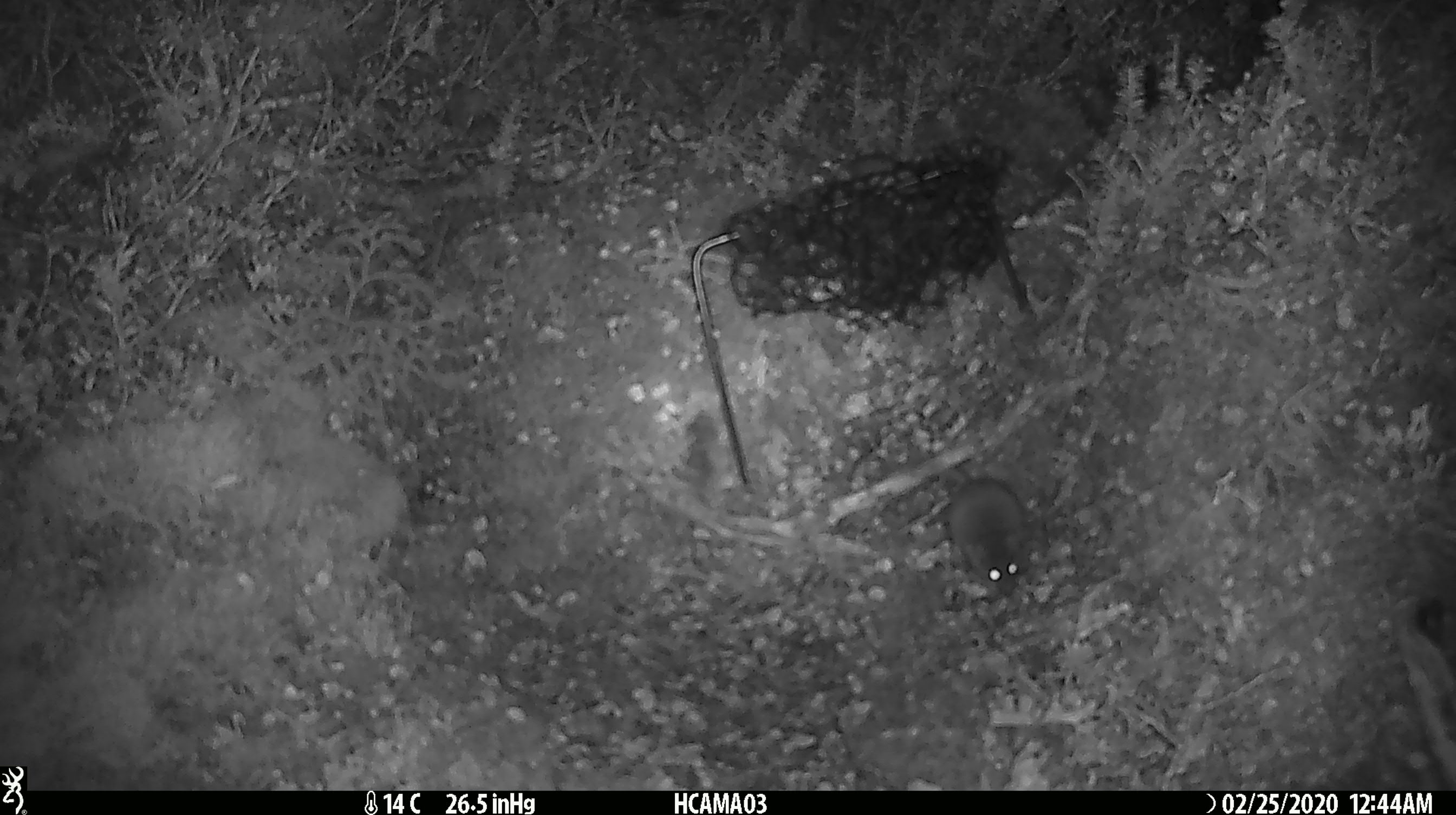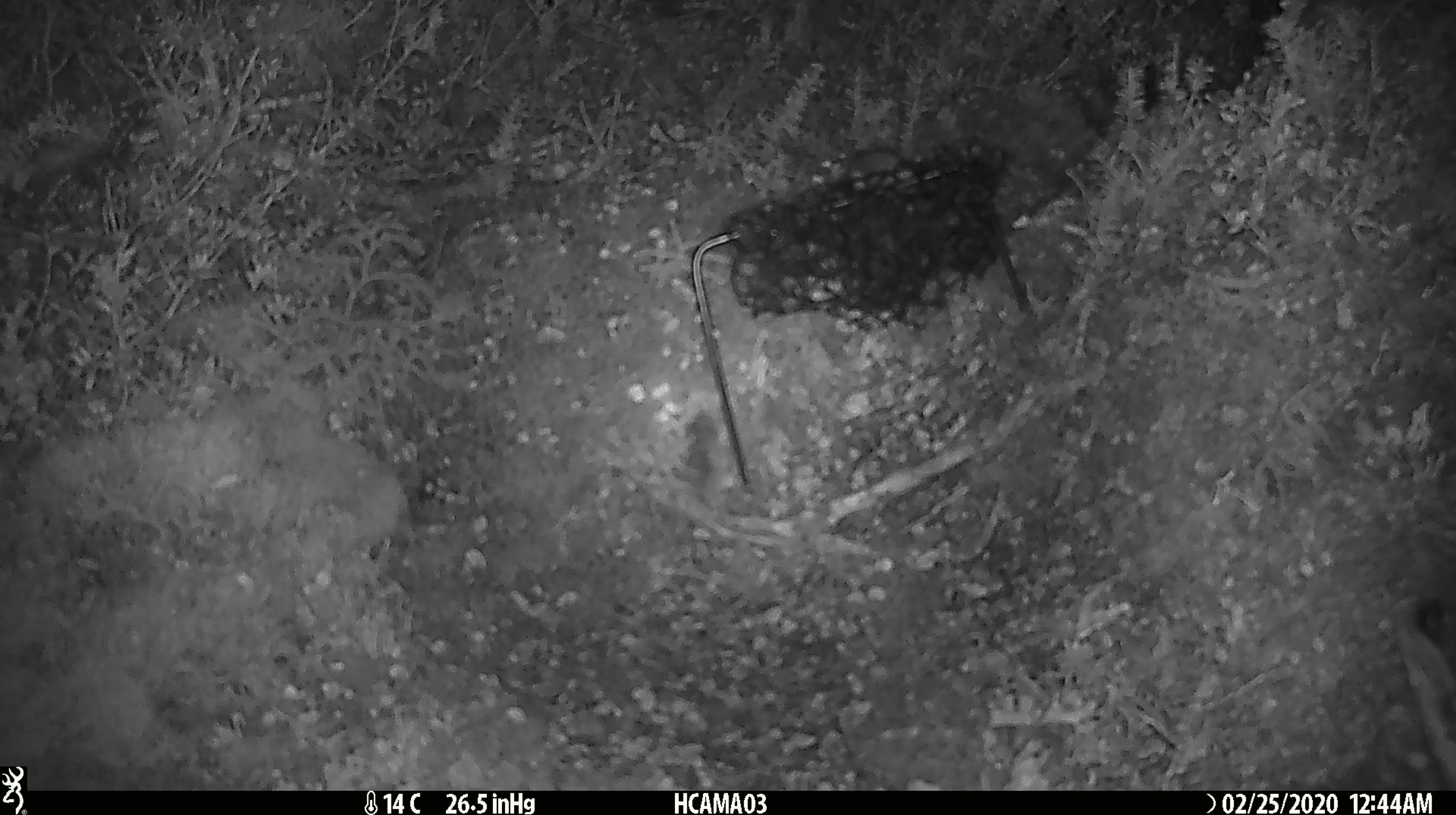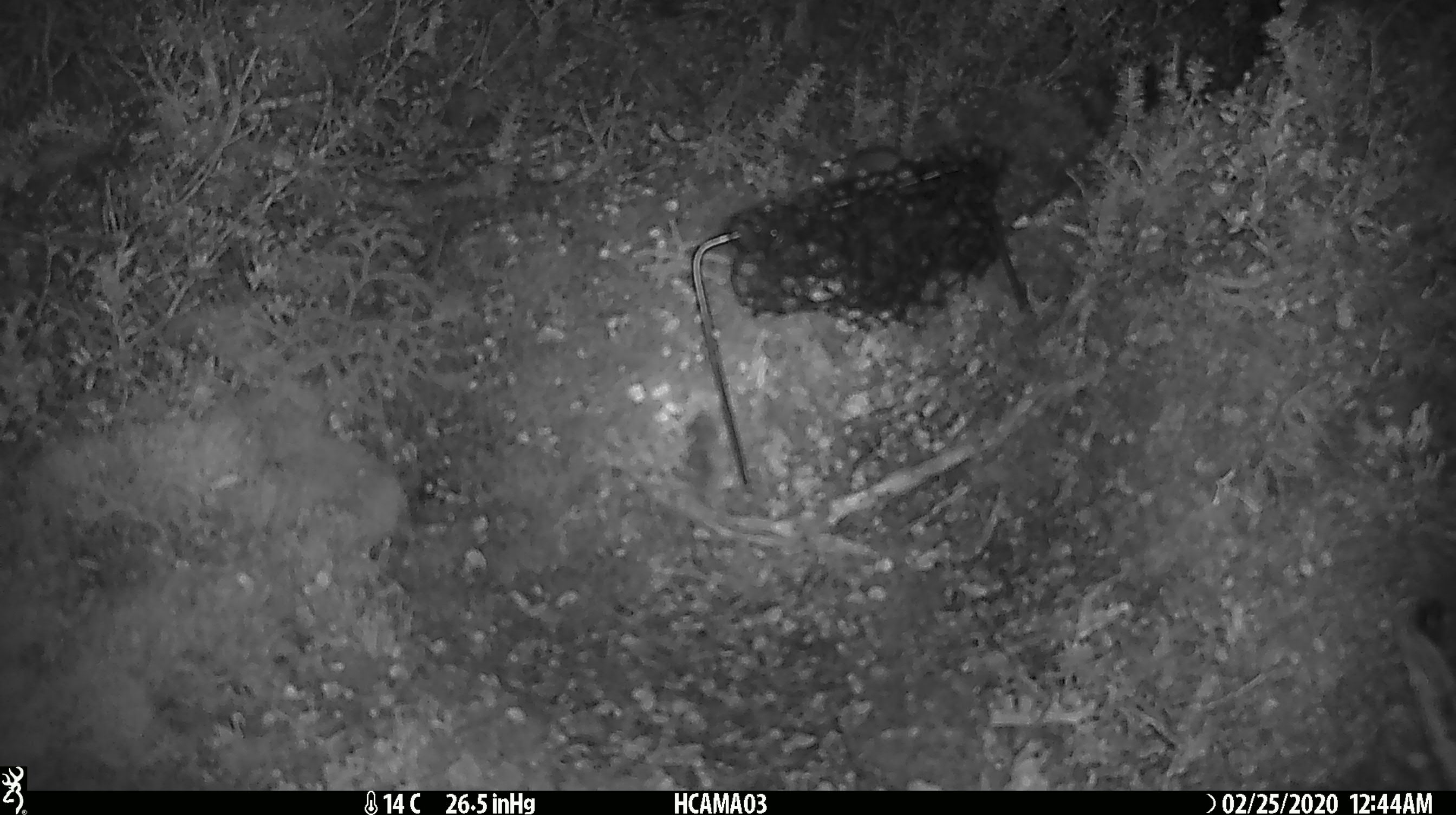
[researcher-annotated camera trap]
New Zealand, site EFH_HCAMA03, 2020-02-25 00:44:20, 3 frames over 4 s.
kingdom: Animalia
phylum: Chordata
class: Mammalia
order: Rodentia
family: Muridae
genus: Mus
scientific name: Mus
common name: mouse